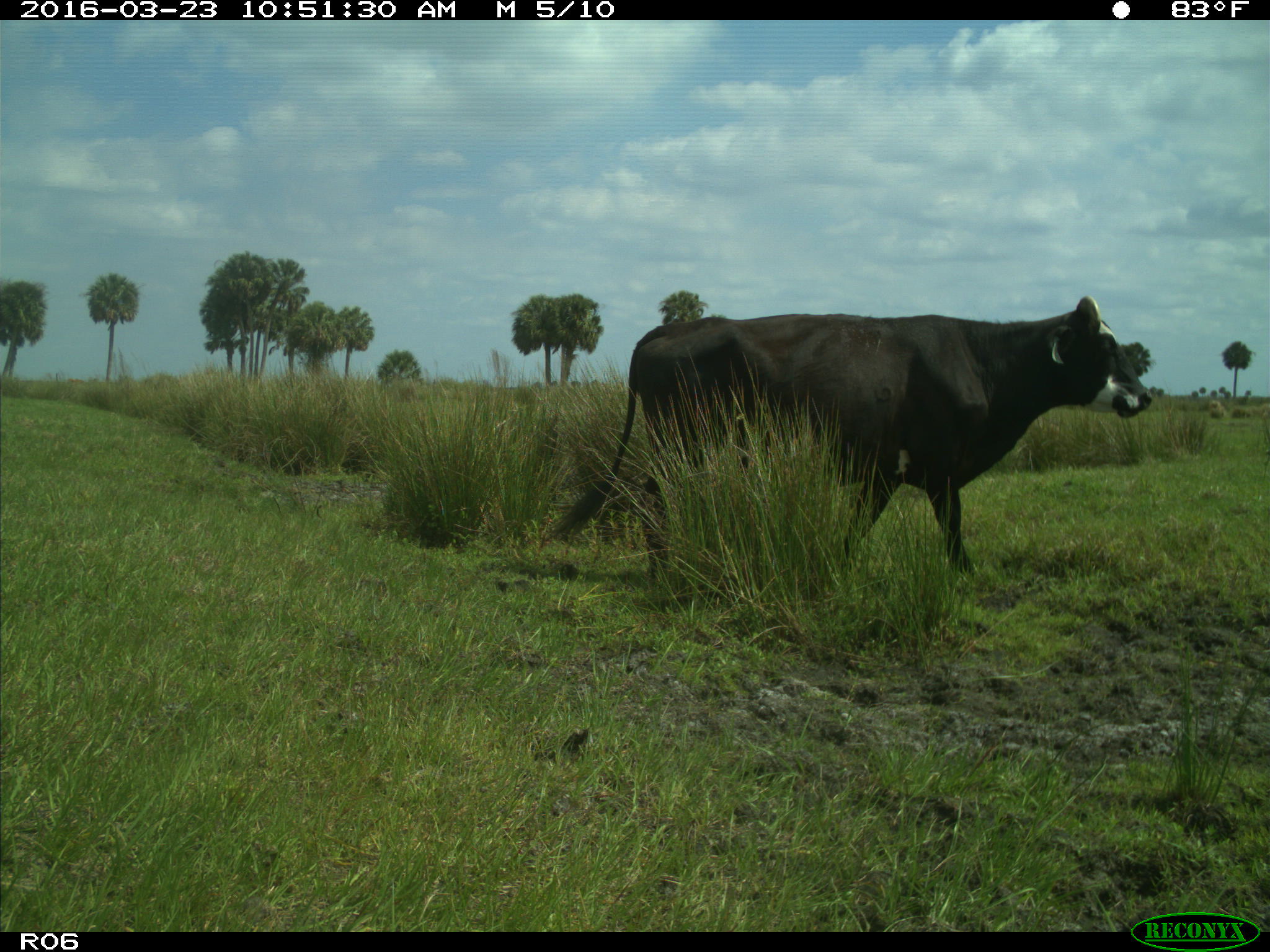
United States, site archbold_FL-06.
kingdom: Animalia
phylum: Chordata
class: Mammalia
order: Artiodactyla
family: Bovidae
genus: Bos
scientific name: Bos taurus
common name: domestic cow